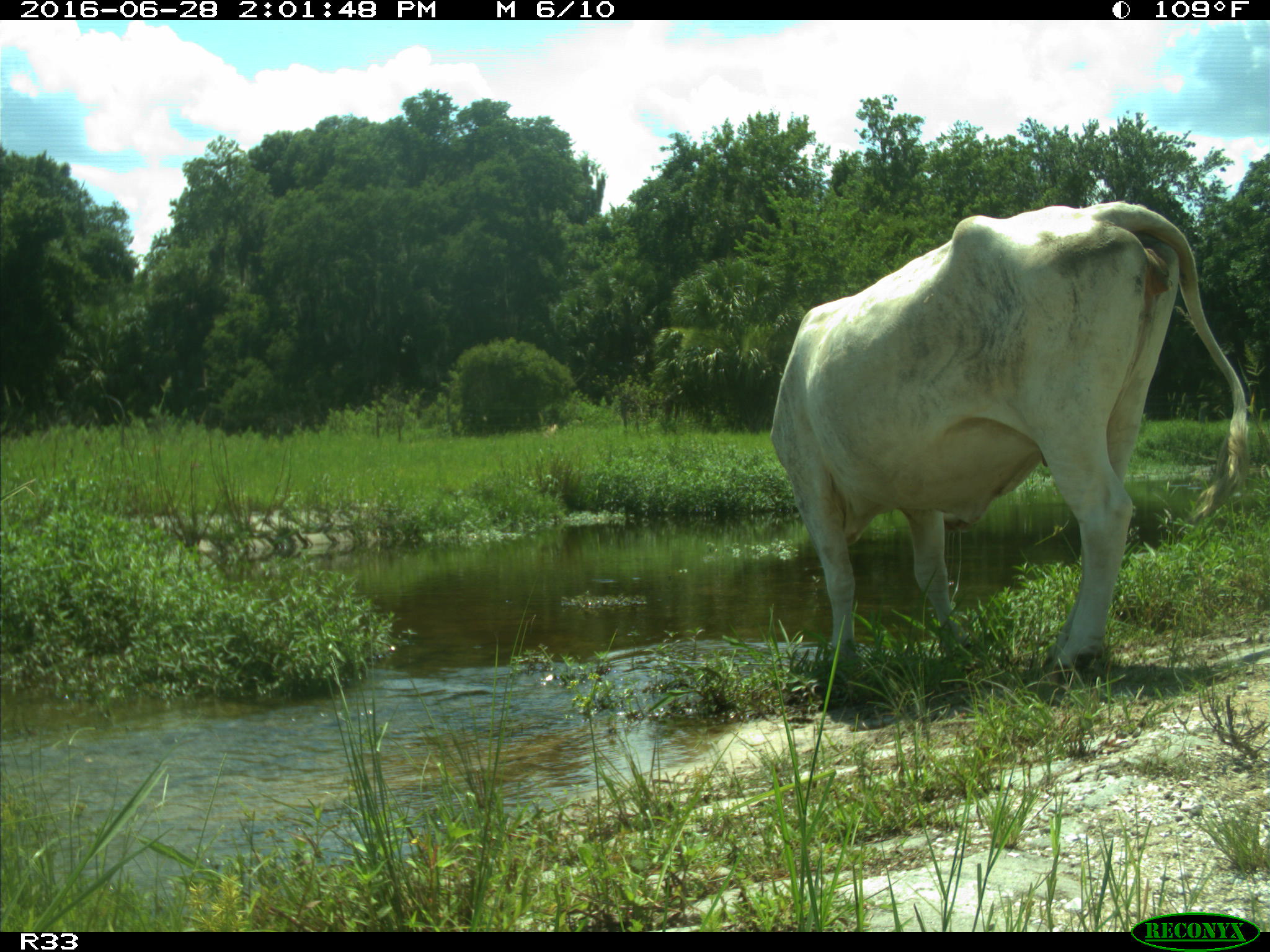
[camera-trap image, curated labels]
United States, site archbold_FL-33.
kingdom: Animalia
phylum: Chordata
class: Mammalia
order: Artiodactyla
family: Bovidae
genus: Bos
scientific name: Bos taurus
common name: domestic cow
Bos taurus (domestic cow).